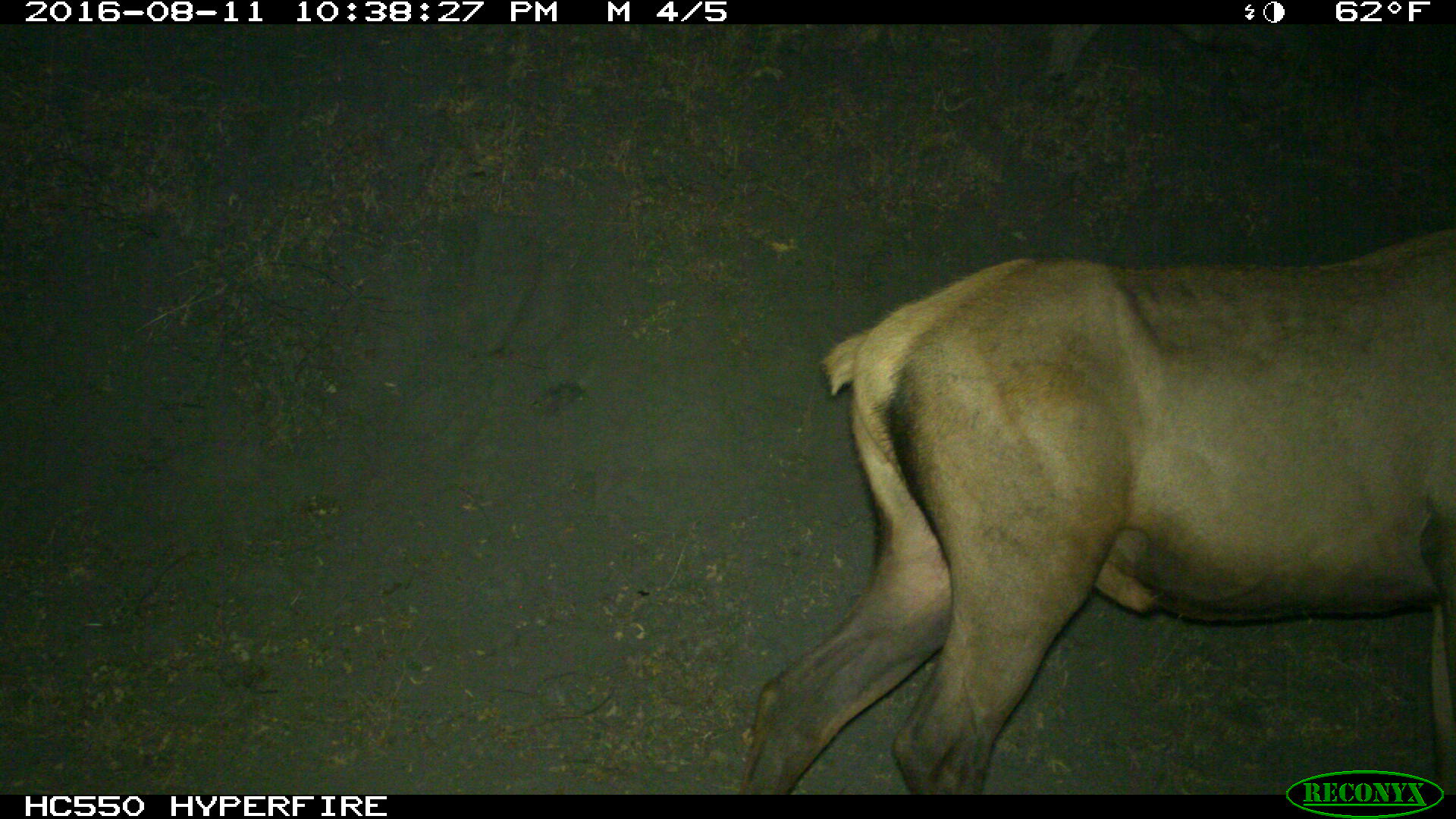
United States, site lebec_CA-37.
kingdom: Animalia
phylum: Chordata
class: Mammalia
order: Artiodactyla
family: Cervidae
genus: Cervus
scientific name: Cervus canadensis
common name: elk